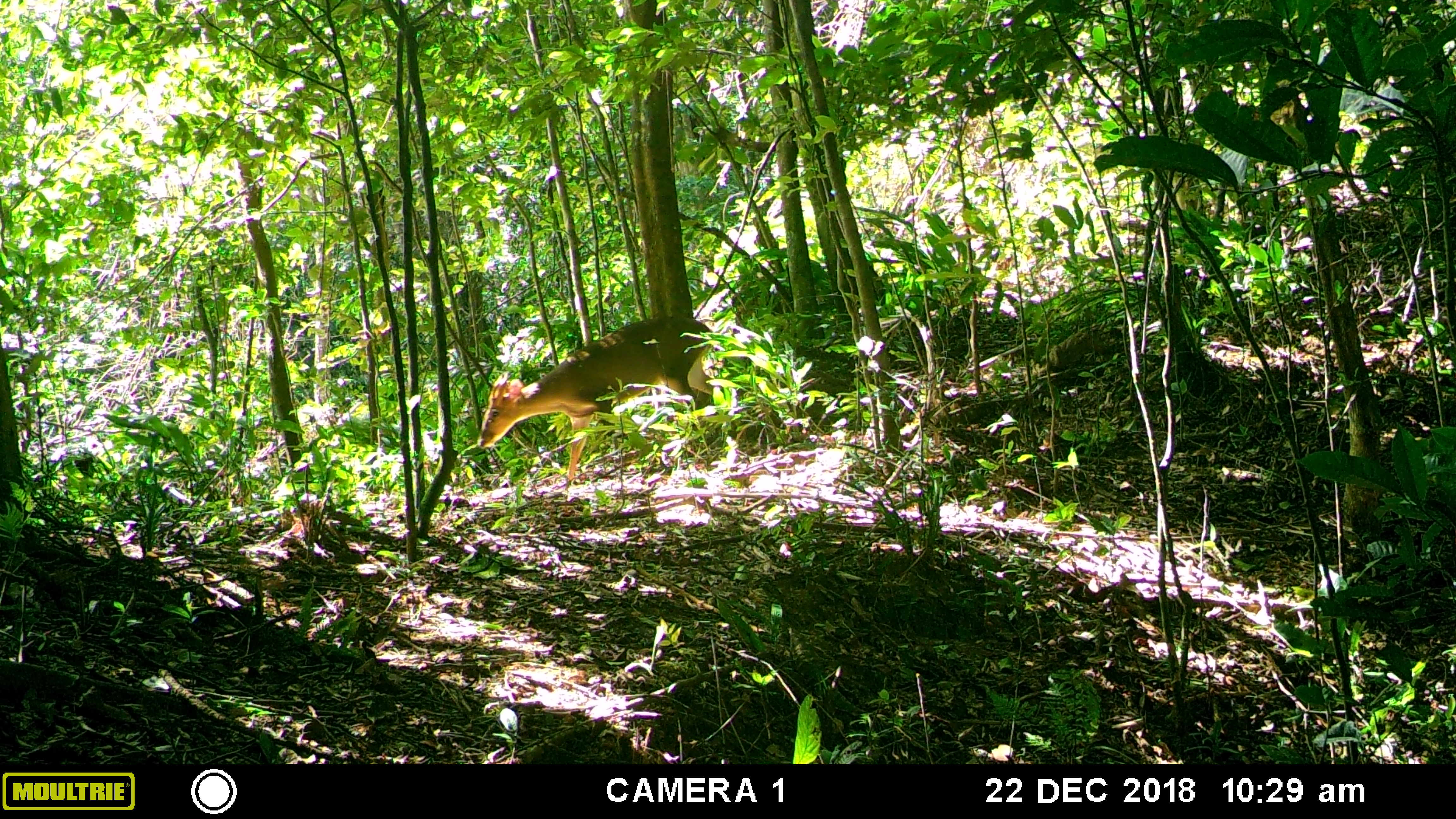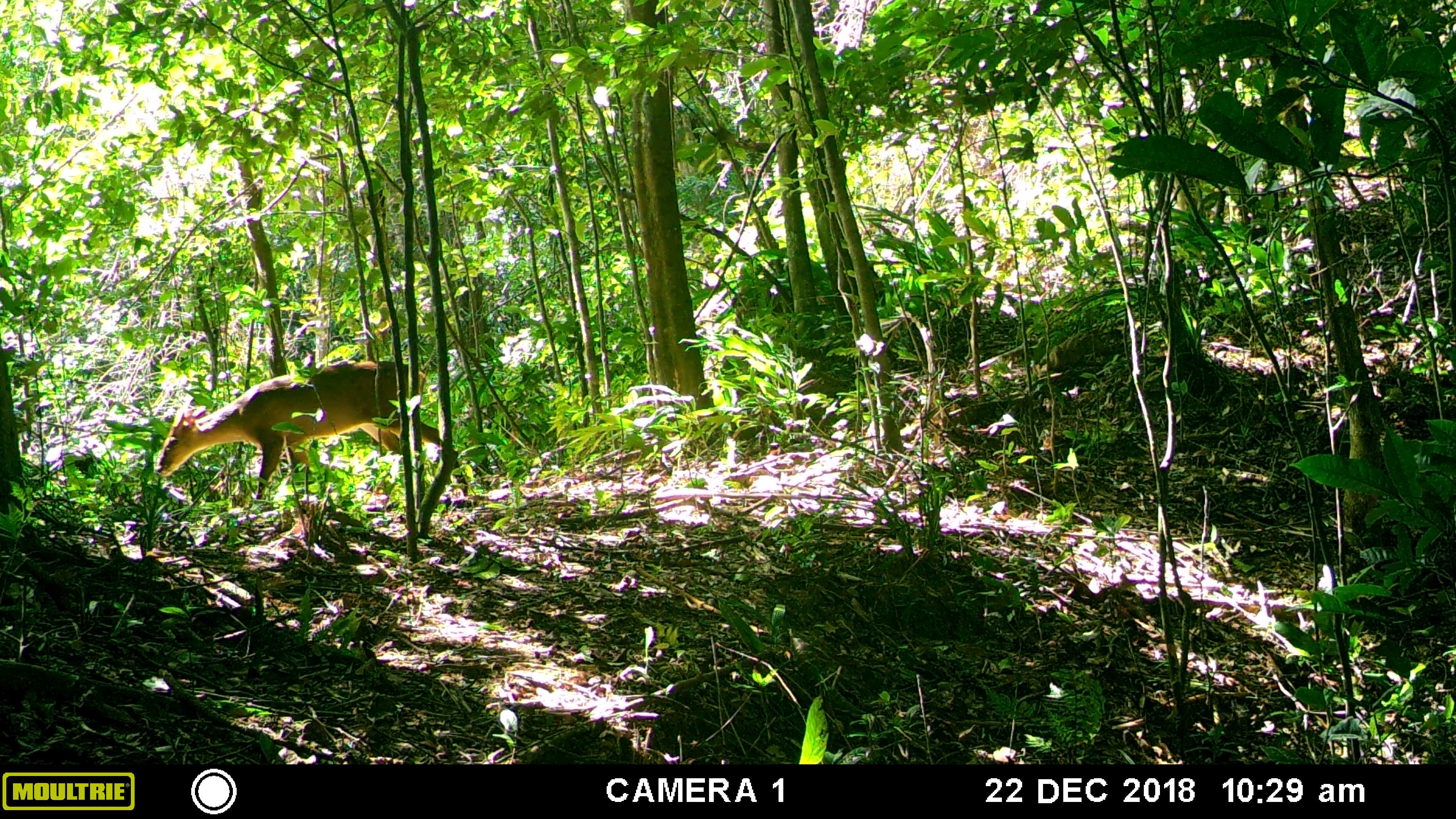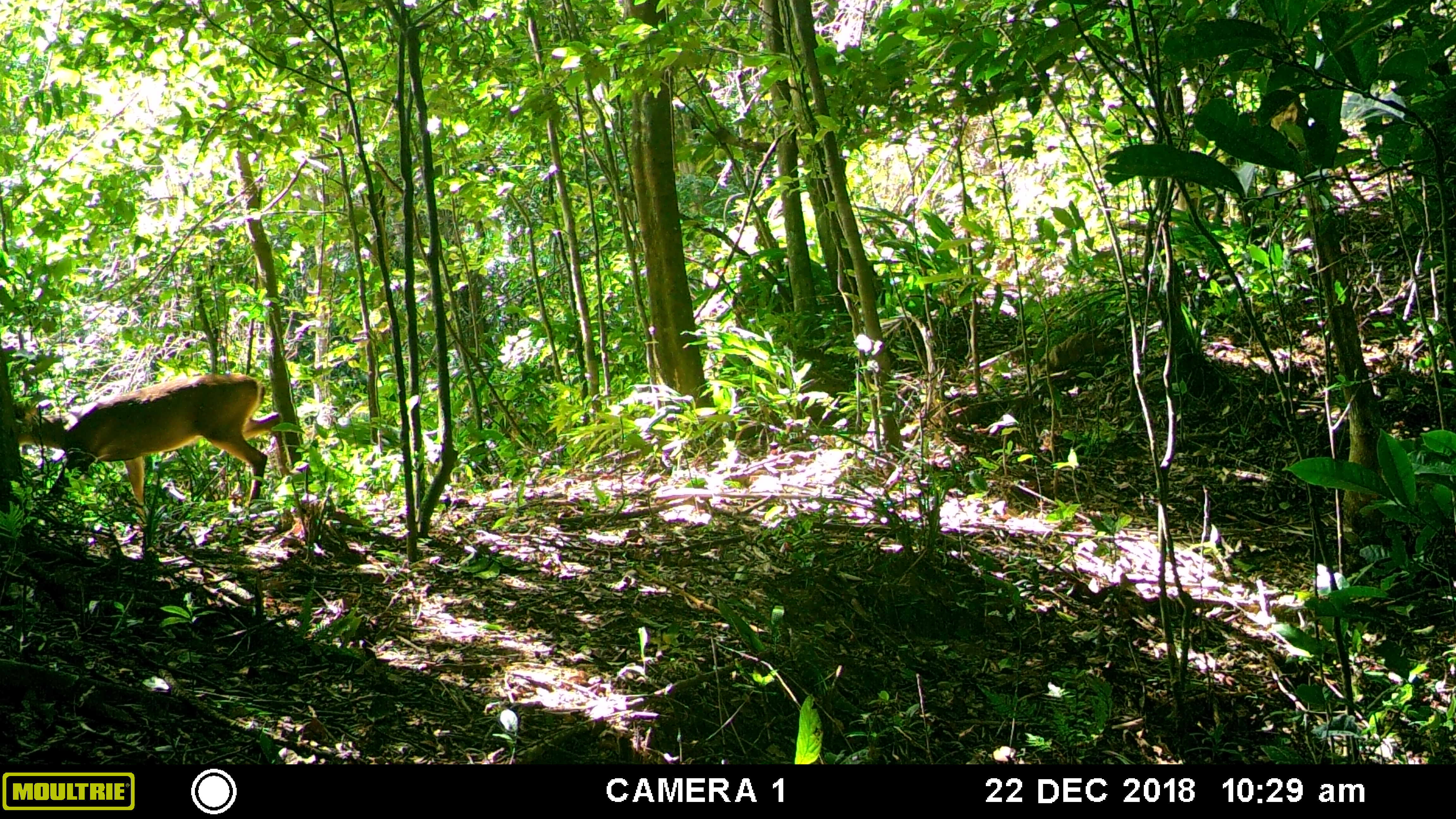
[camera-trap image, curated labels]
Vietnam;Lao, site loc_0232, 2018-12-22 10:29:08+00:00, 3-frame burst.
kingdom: Animalia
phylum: Chordata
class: Mammalia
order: Artiodactyla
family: Cervidae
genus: Muntiacus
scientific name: Muntiacus vuquangensis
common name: large-antlered muntjac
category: large antlered muntjac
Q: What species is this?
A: Large antlered muntjac (large-antlered muntjac) (Muntiacus vuquangensis).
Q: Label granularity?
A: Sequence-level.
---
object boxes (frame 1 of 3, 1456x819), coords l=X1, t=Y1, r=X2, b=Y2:
large antlered muntjac: l=476, t=316, r=723, b=488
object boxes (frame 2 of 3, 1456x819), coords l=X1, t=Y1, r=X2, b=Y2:
large antlered muntjac: l=154, t=358, r=468, b=499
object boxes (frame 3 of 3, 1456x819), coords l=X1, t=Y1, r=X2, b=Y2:
large antlered muntjac: l=13, t=372, r=292, b=531